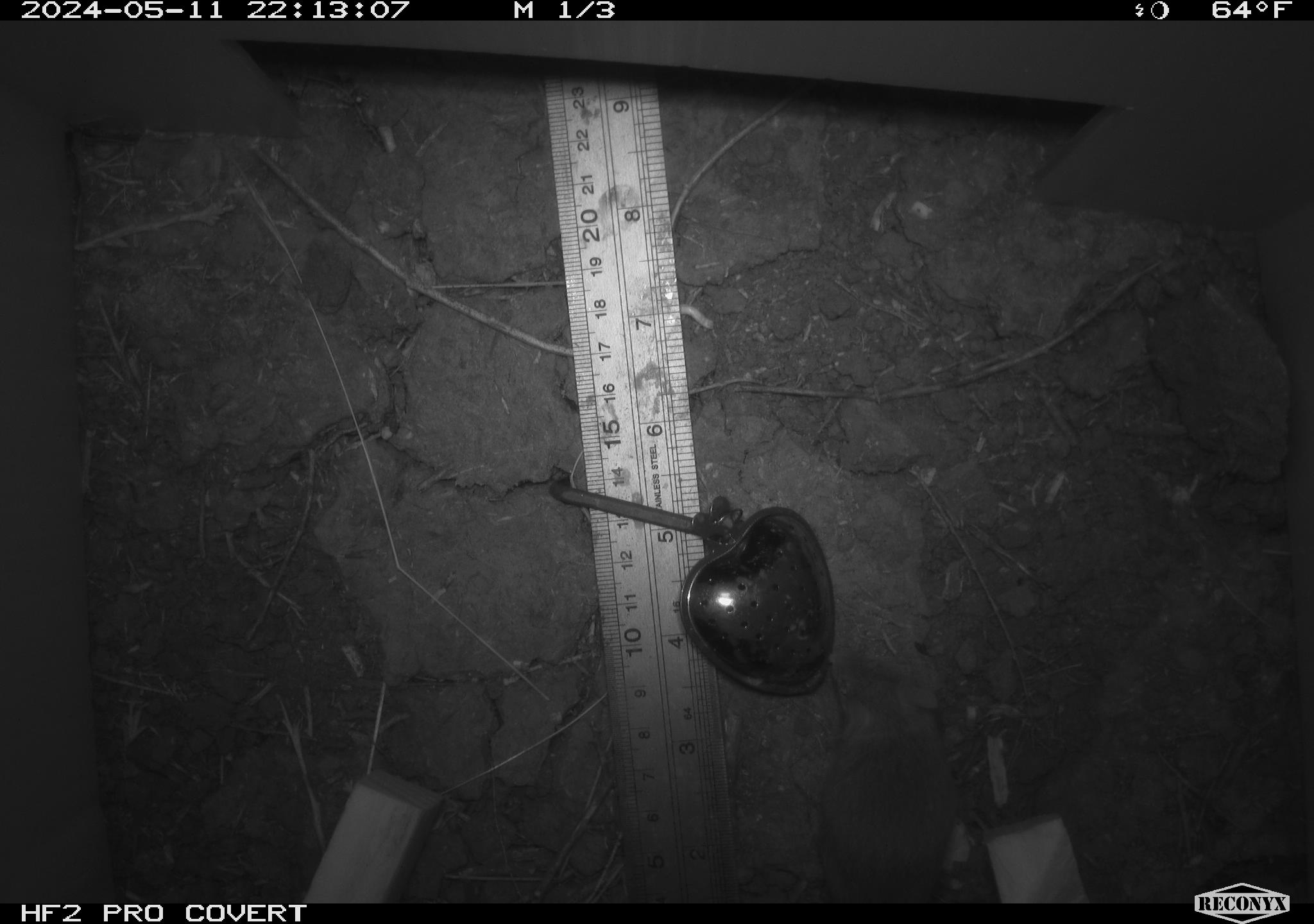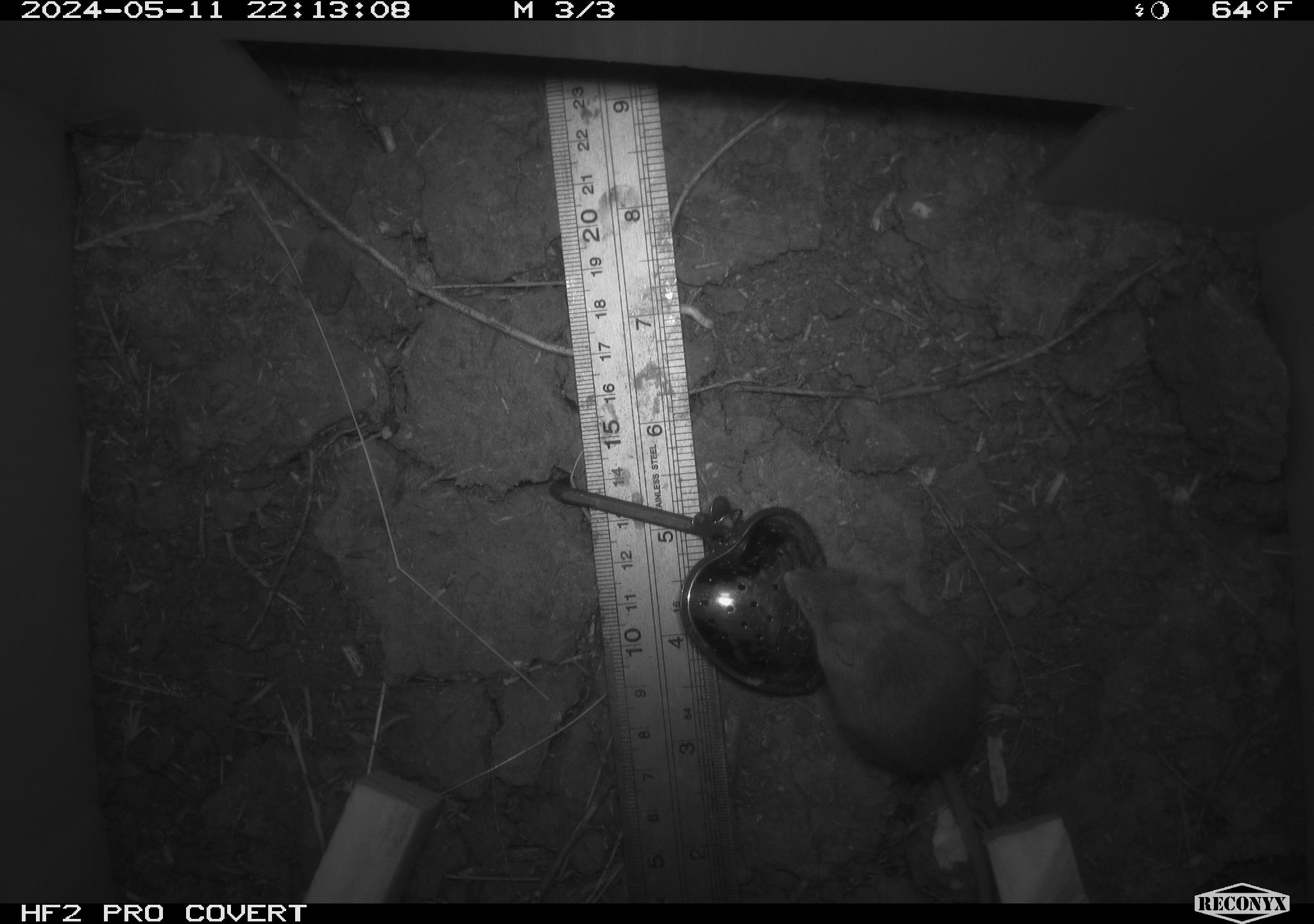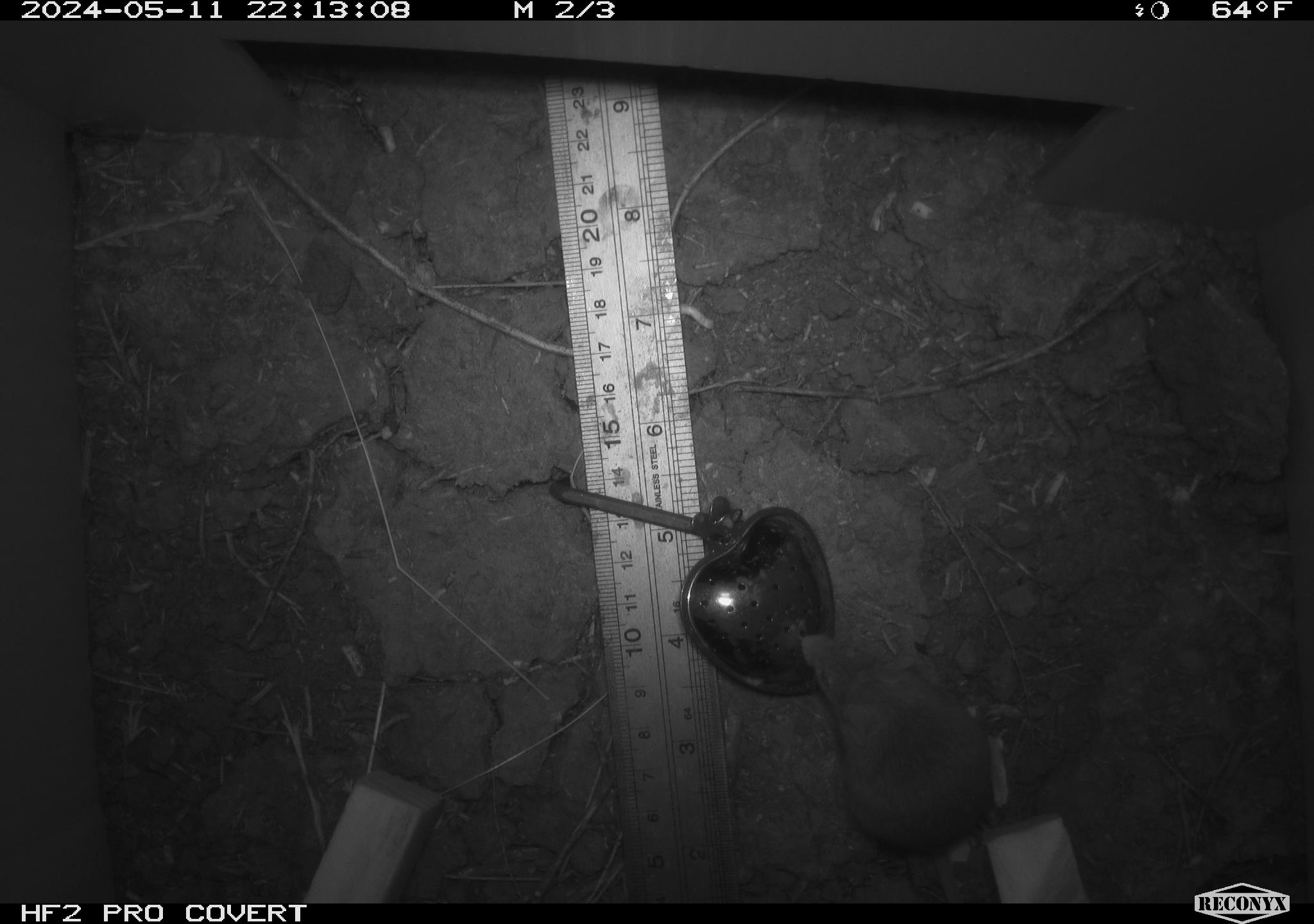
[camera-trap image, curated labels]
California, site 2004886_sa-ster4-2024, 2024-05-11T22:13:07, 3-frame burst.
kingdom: Animalia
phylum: Chordata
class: Mammalia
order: Rodentia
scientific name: Rodentia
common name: mouse species